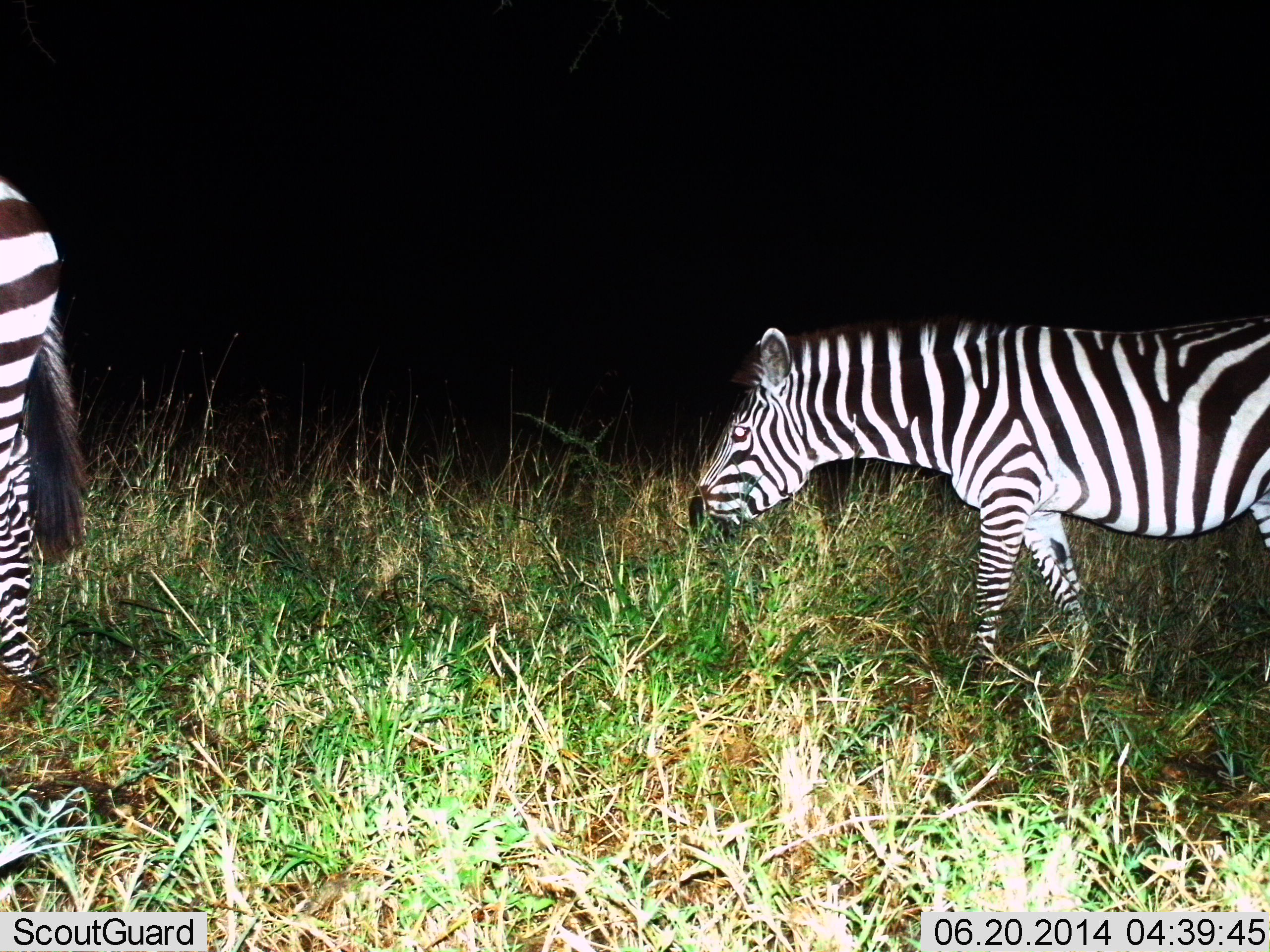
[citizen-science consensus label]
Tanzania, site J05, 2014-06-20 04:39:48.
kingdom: Animalia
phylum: Chordata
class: Mammalia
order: Perissodactyla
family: Equidae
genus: Equus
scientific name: Equus quagga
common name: plains zebra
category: zebra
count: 2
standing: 30%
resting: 0%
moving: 60%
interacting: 0%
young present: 0%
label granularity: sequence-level